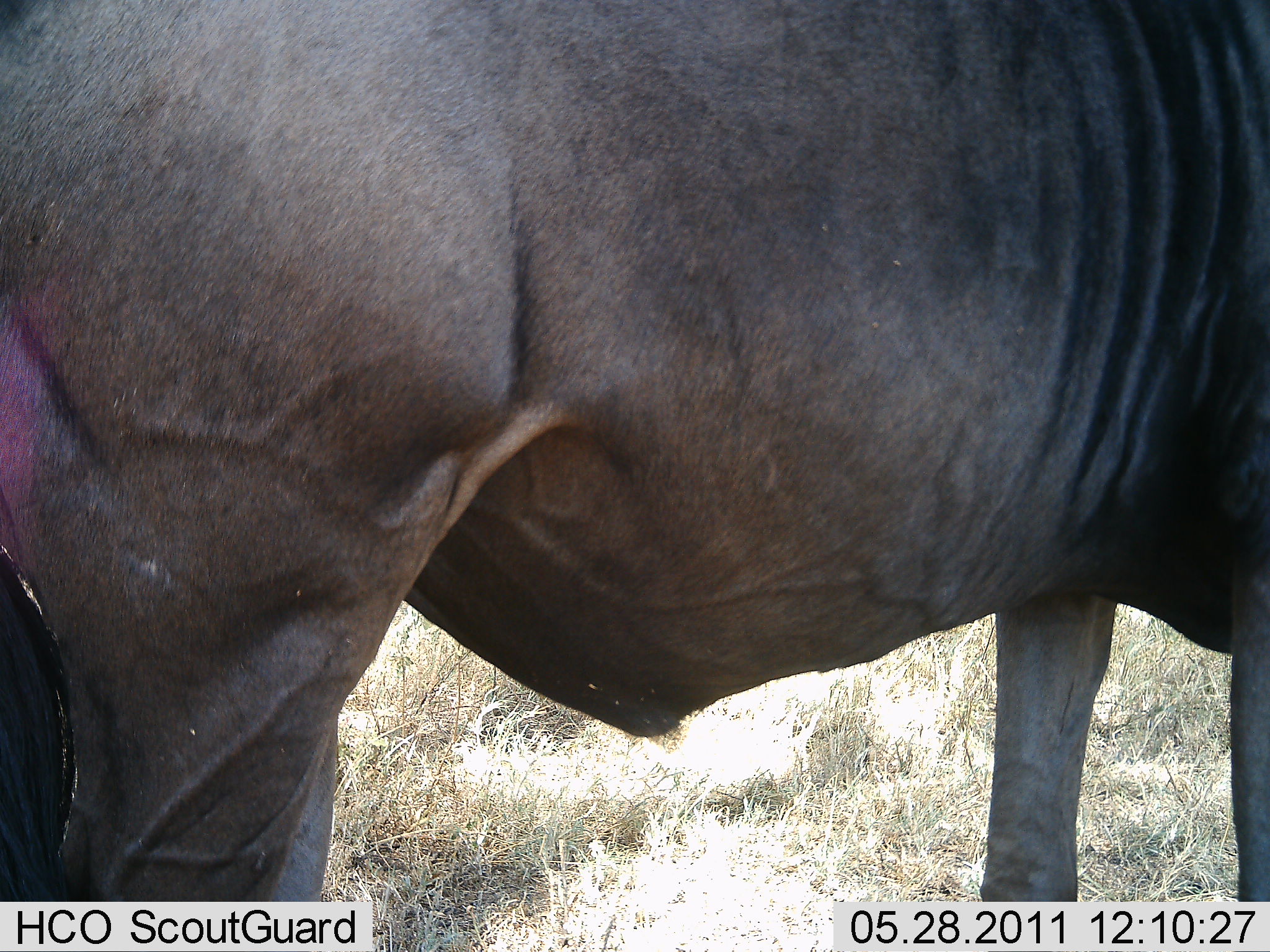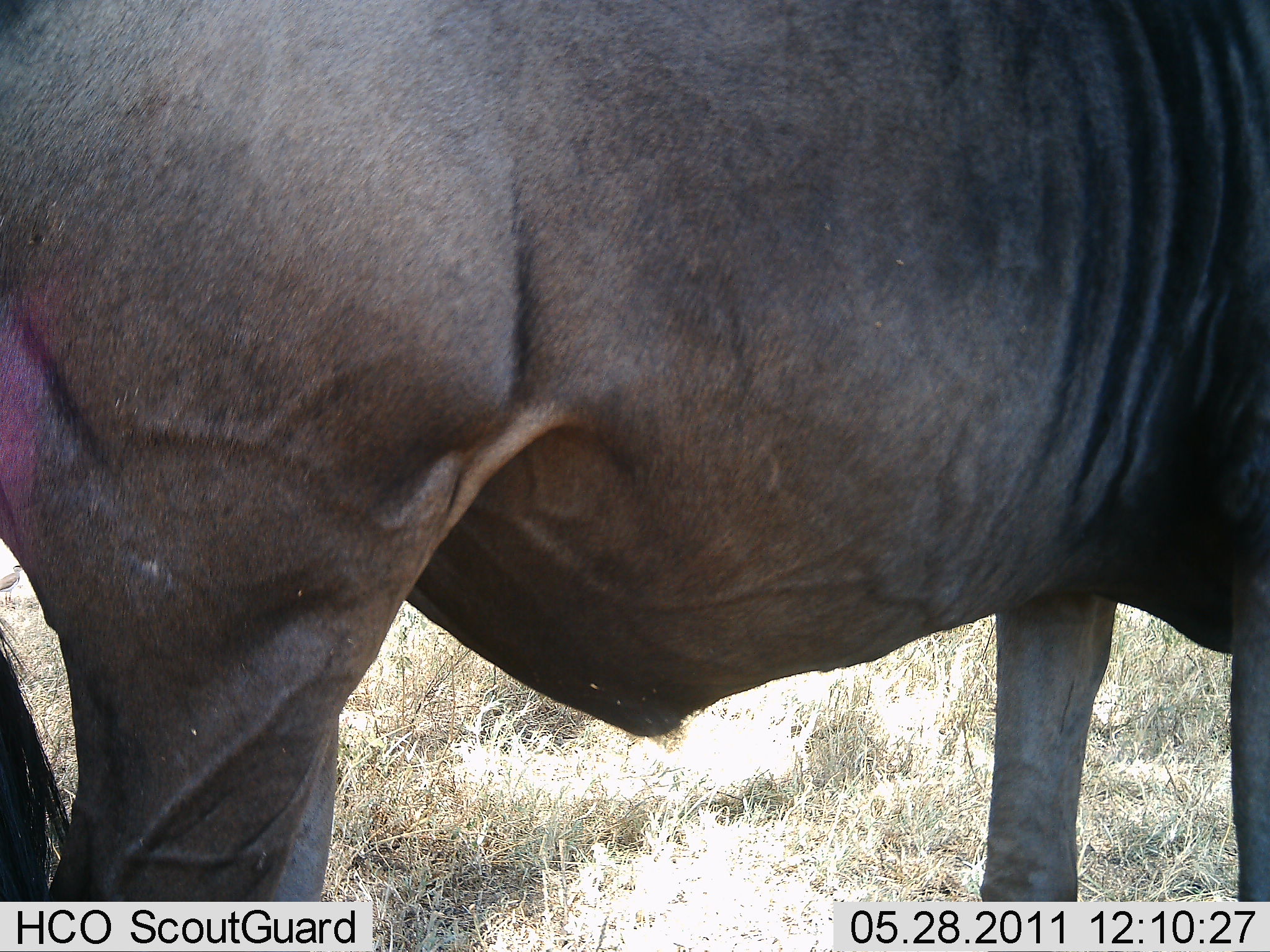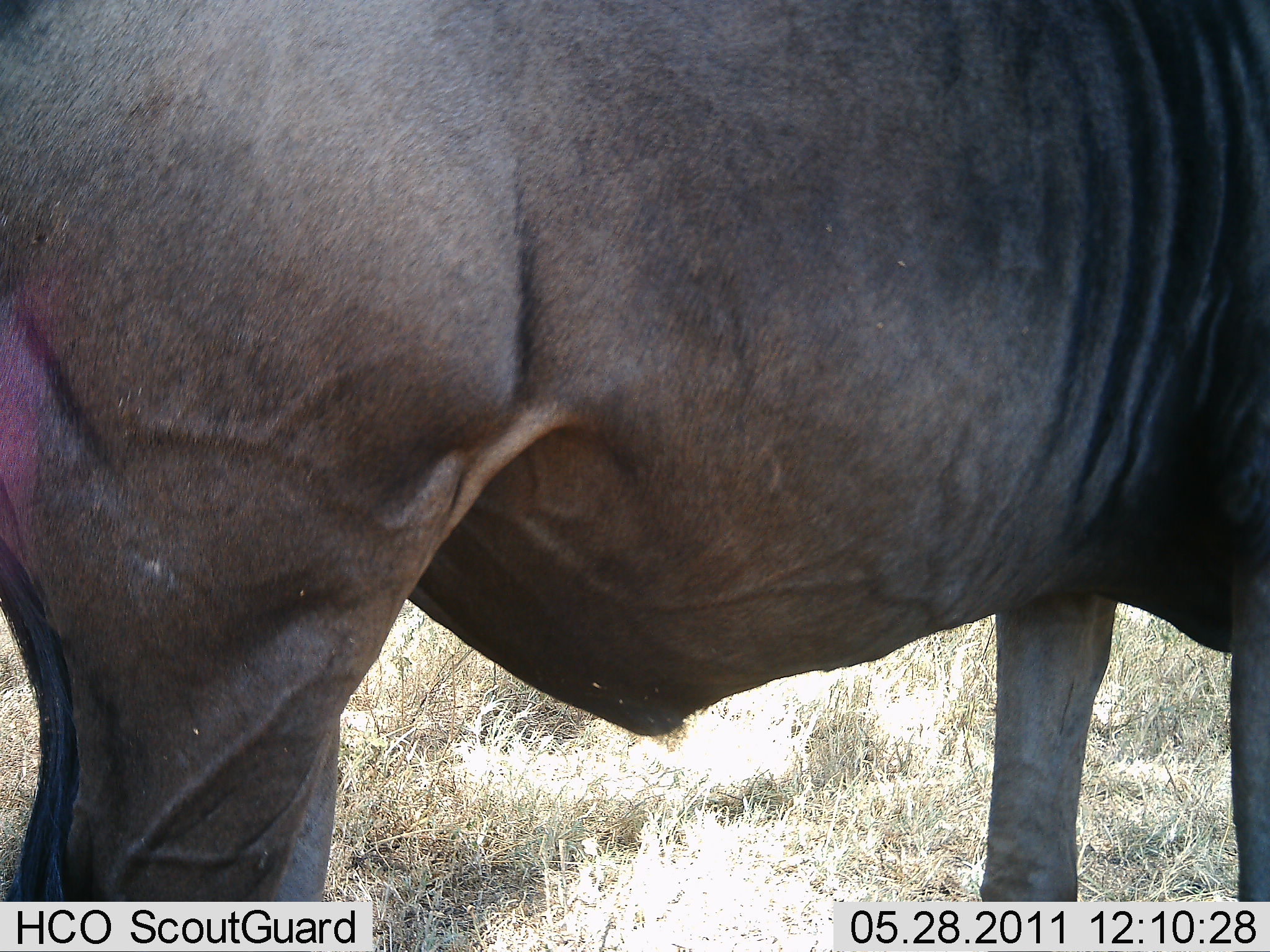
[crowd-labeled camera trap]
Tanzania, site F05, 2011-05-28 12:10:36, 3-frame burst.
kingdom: Animalia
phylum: Chordata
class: Mammalia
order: Artiodactyla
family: Bovidae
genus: Connochaetes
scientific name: Connochaetes taurinus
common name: blue wildebeest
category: wildebeest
Wildebeest (blue wildebeest) (Connochaetes taurinus), count 1. Behavior (volunteer vote fractions): standing 91%, resting 9%, moving 9%, interacting 0%. Young present (vote fraction): 0%. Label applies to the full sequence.